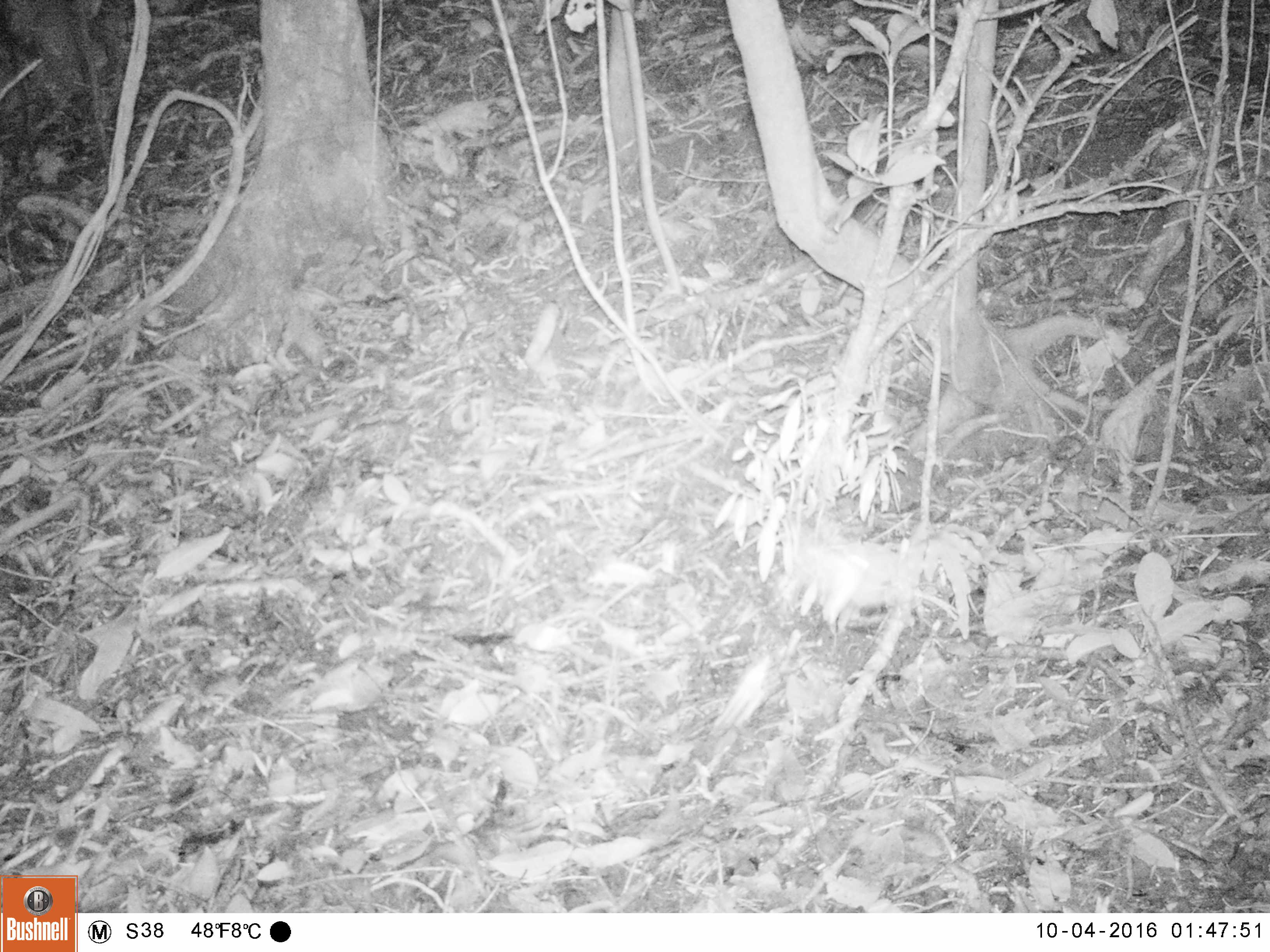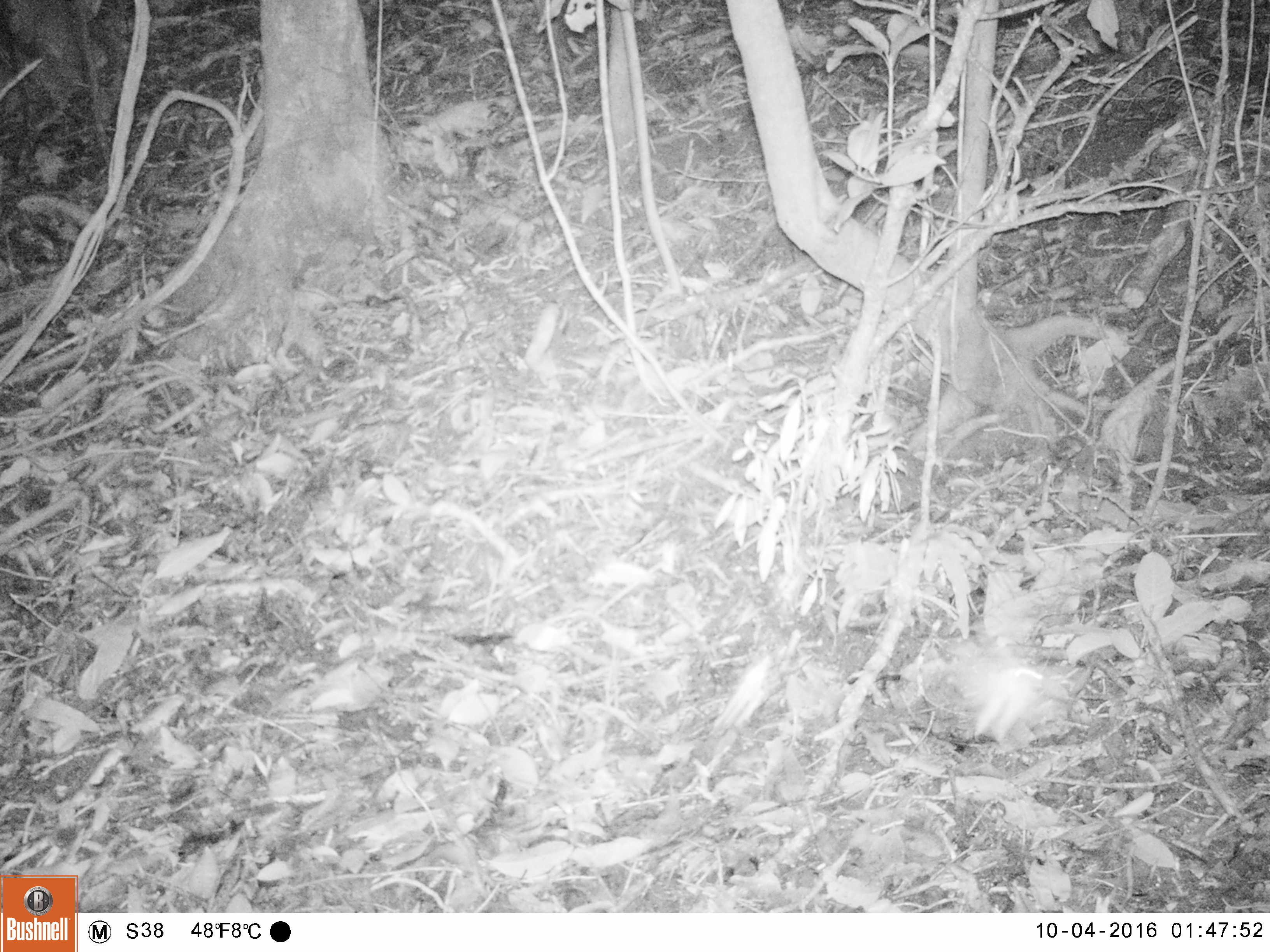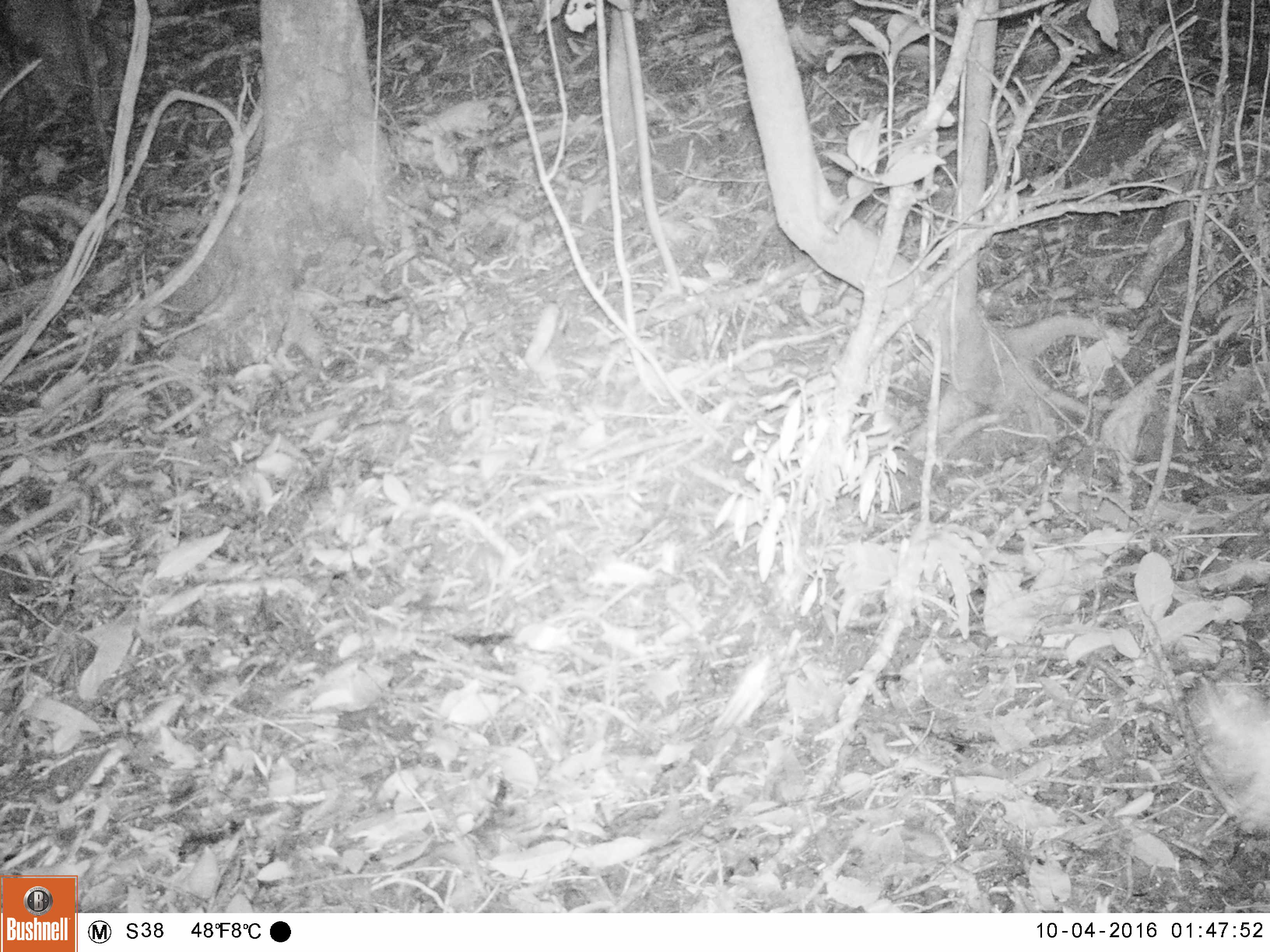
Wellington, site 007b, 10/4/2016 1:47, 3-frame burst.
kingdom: Animalia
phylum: Chordata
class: Aves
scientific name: Aves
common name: bird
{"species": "bird (Aves)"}